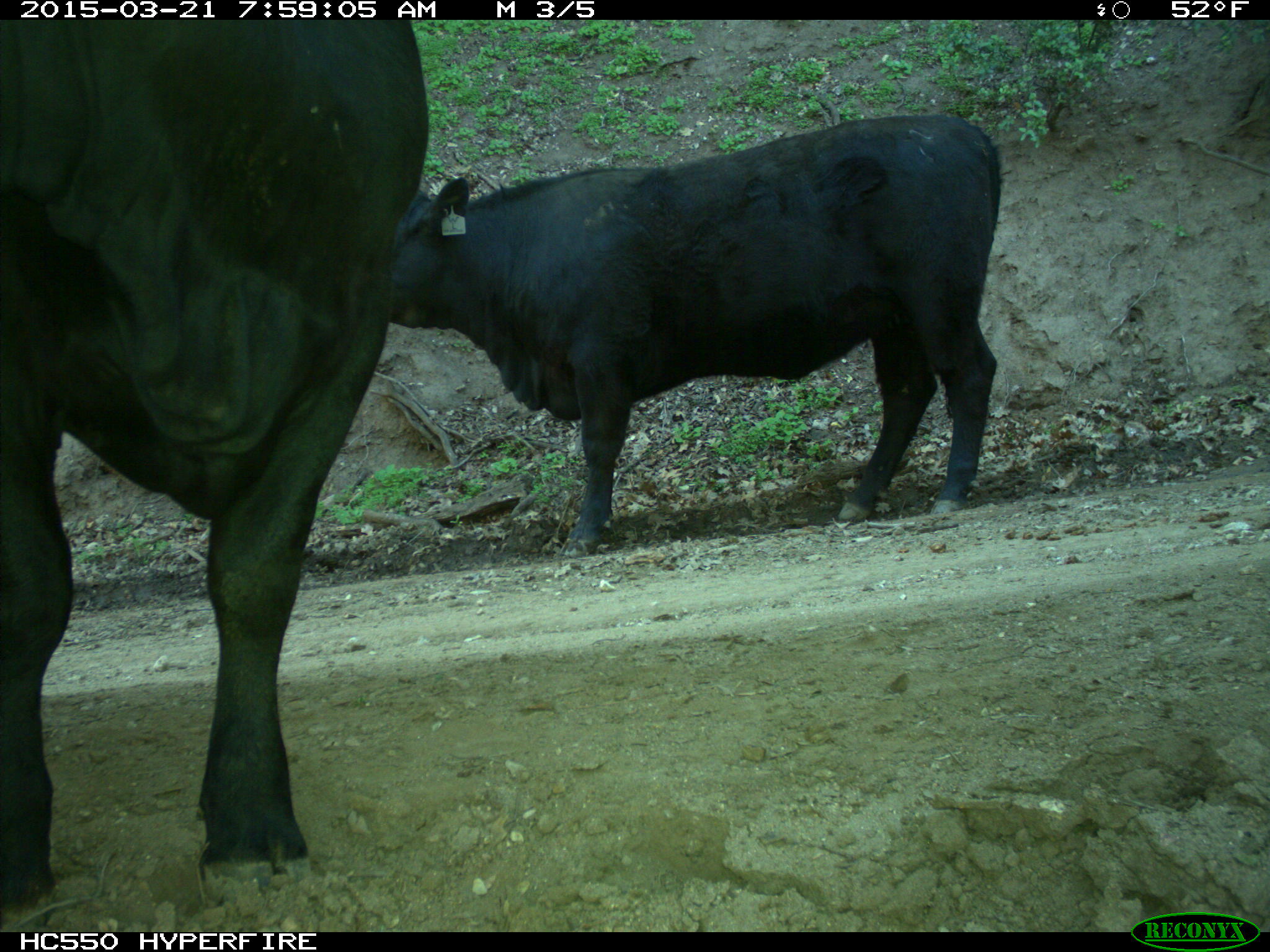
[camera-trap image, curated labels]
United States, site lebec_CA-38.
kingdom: Animalia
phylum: Chordata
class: Mammalia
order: Artiodactyla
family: Bovidae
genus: Bos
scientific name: Bos taurus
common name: domestic cow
Bos taurus (domestic cow).